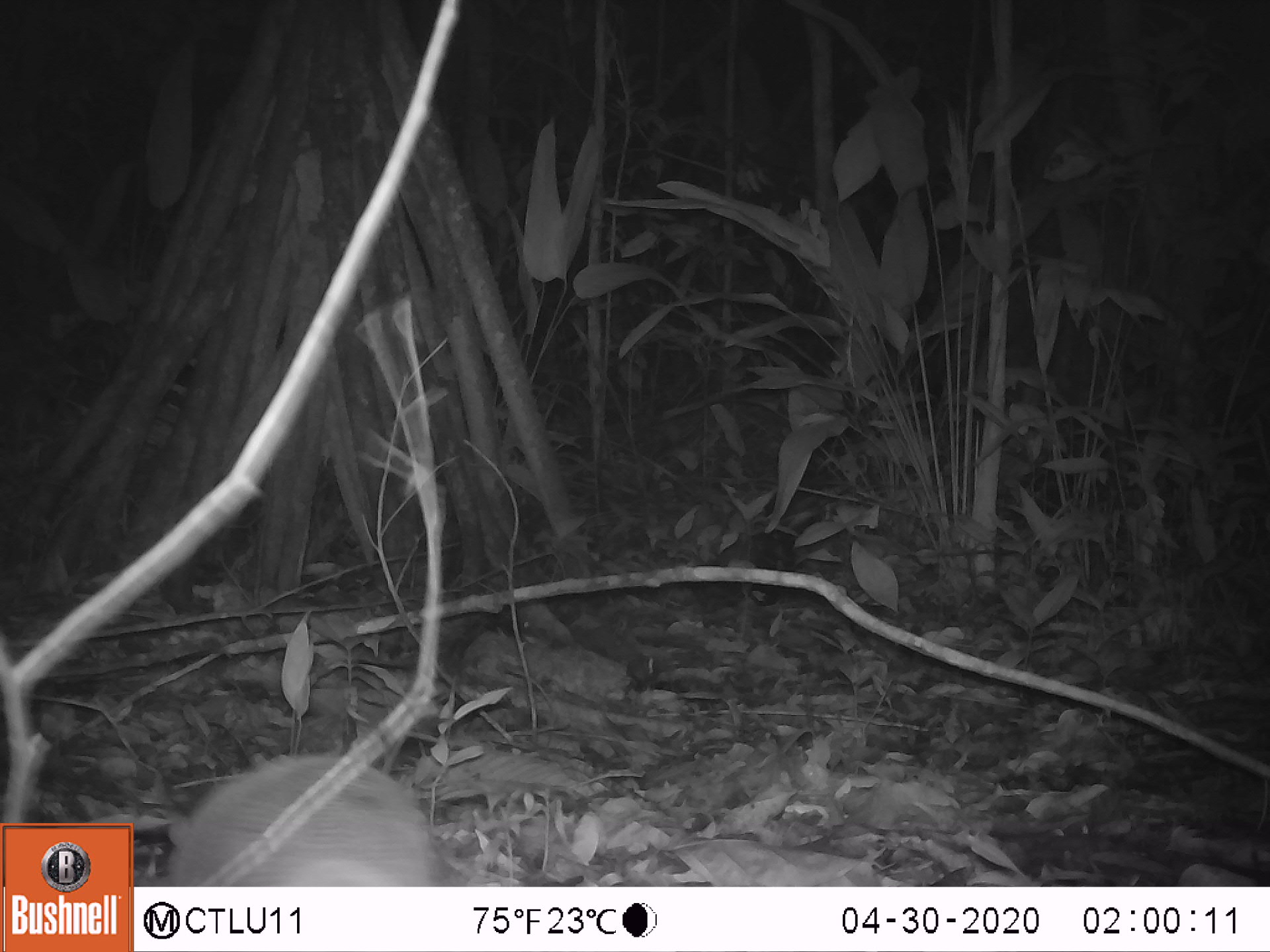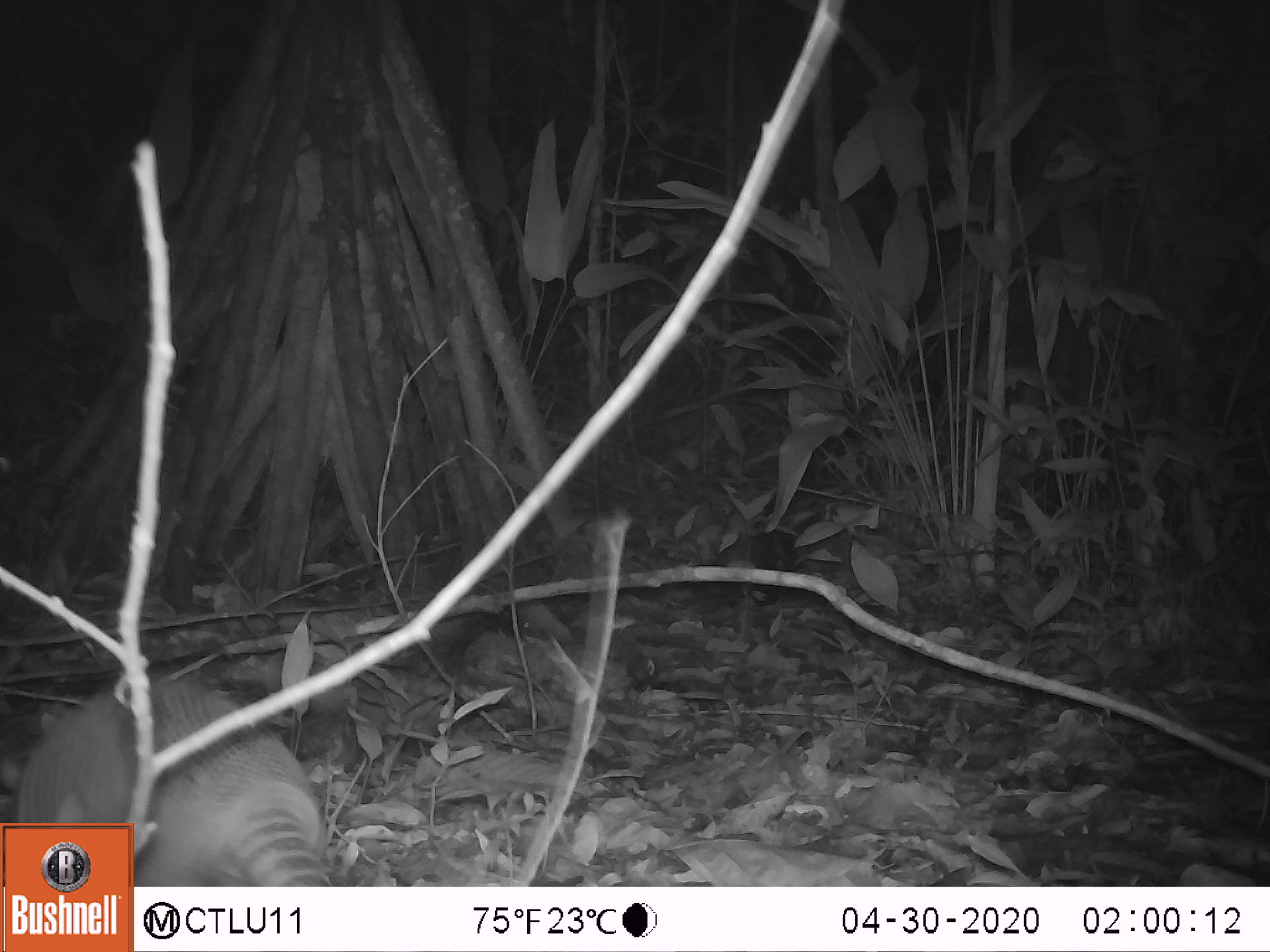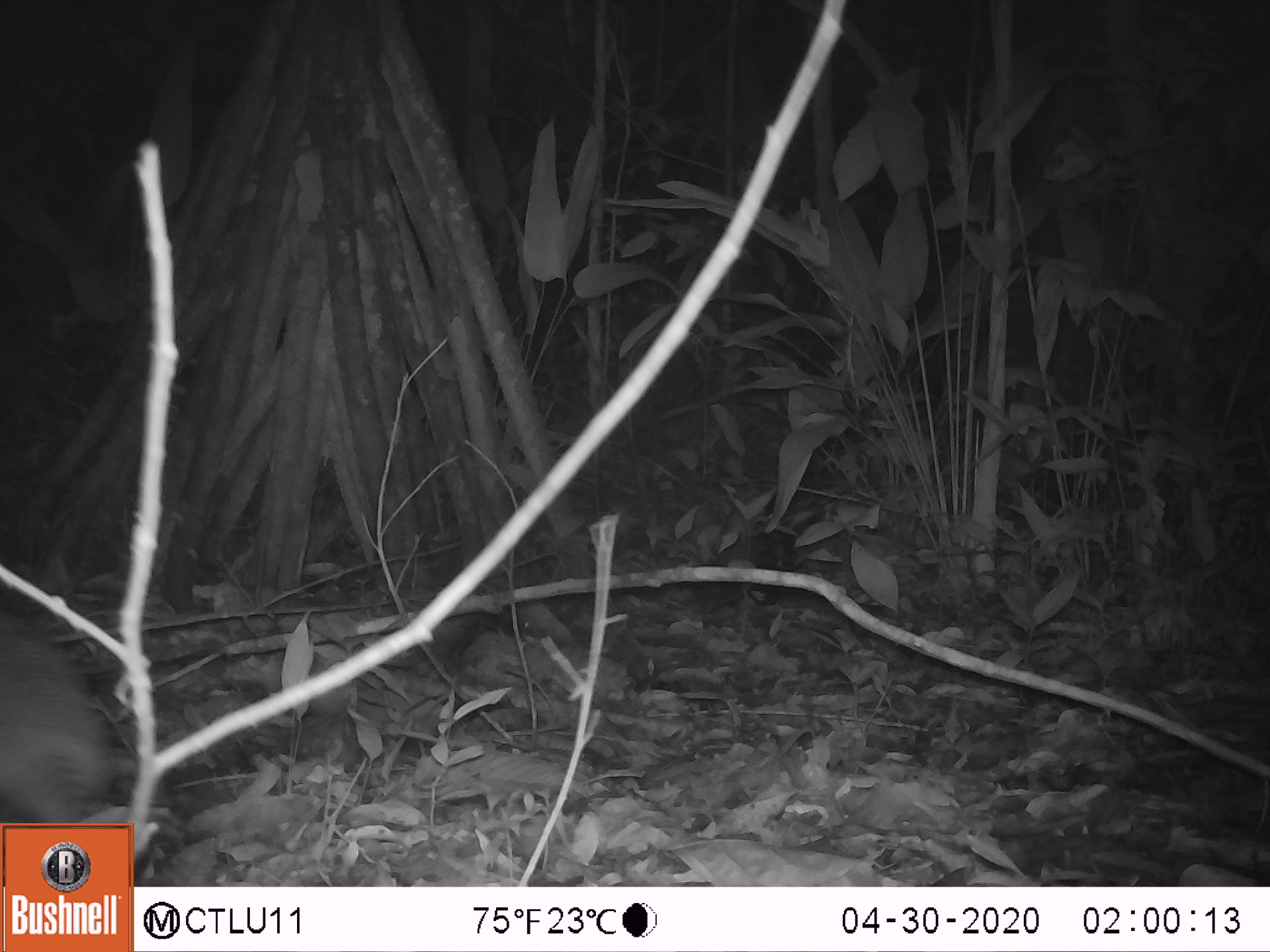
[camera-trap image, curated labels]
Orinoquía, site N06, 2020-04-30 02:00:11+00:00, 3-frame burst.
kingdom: Animalia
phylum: Chordata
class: Mammalia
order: Cingulata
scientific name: Cingulata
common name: armadillo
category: unknown armadillo